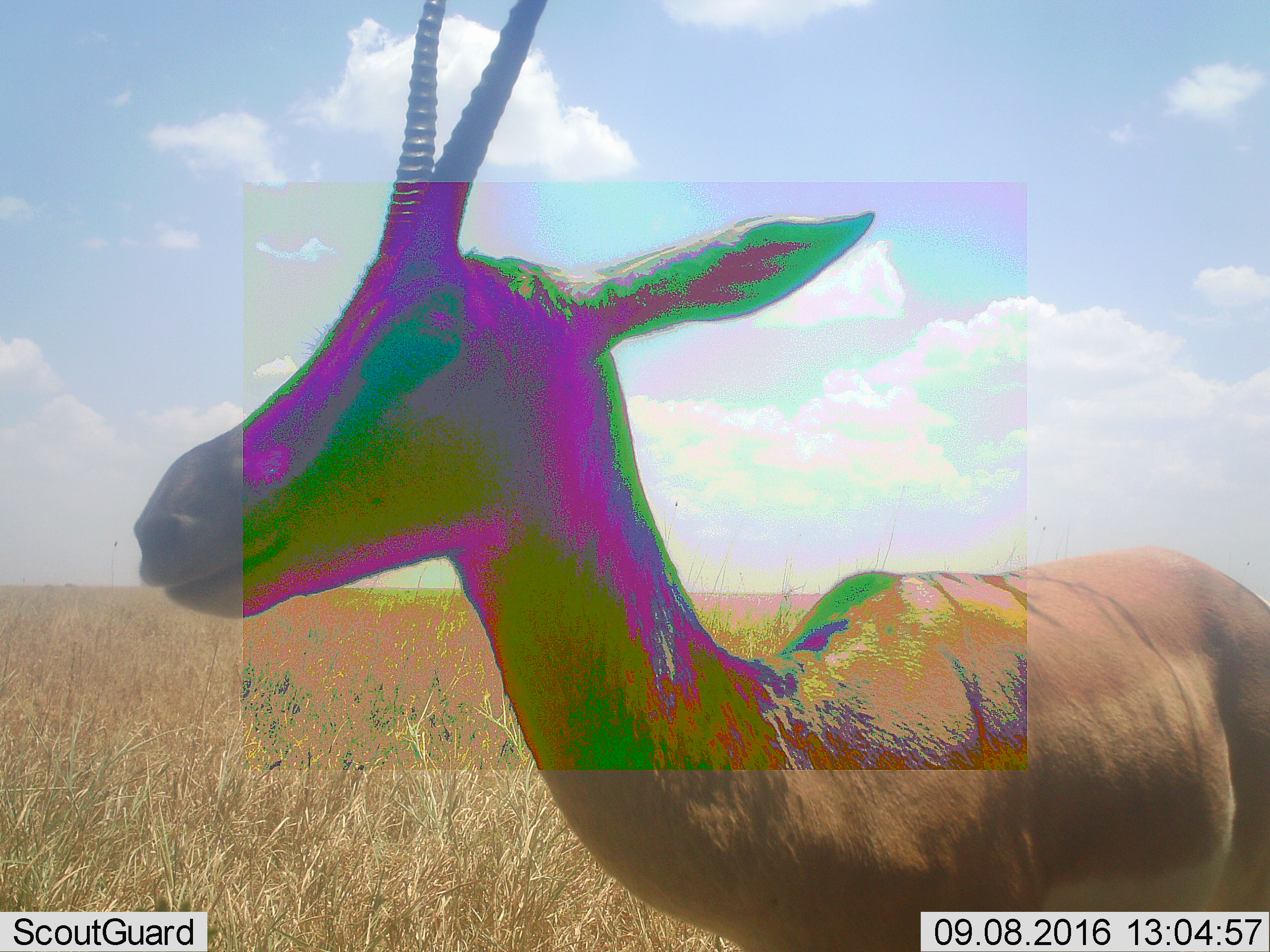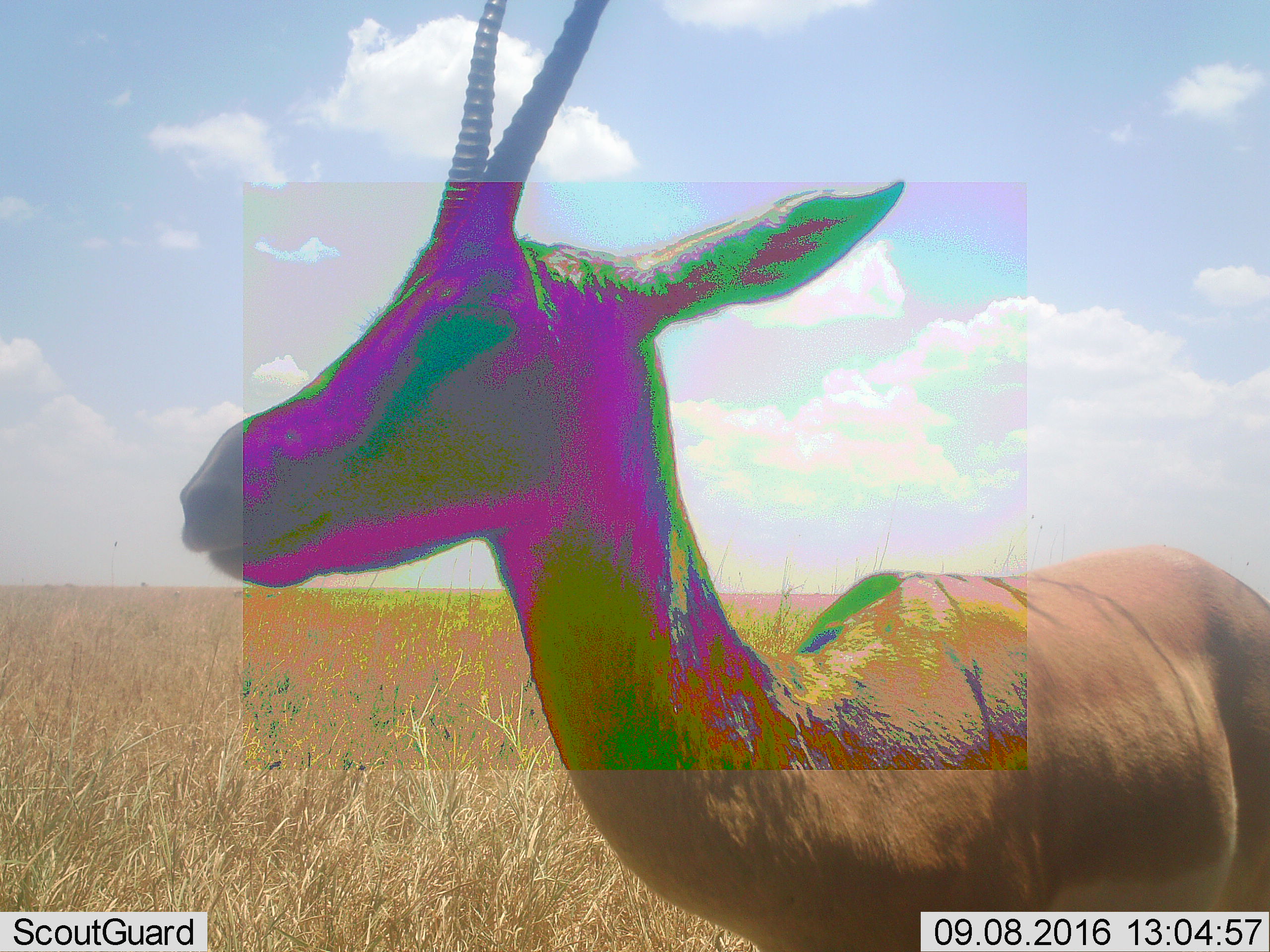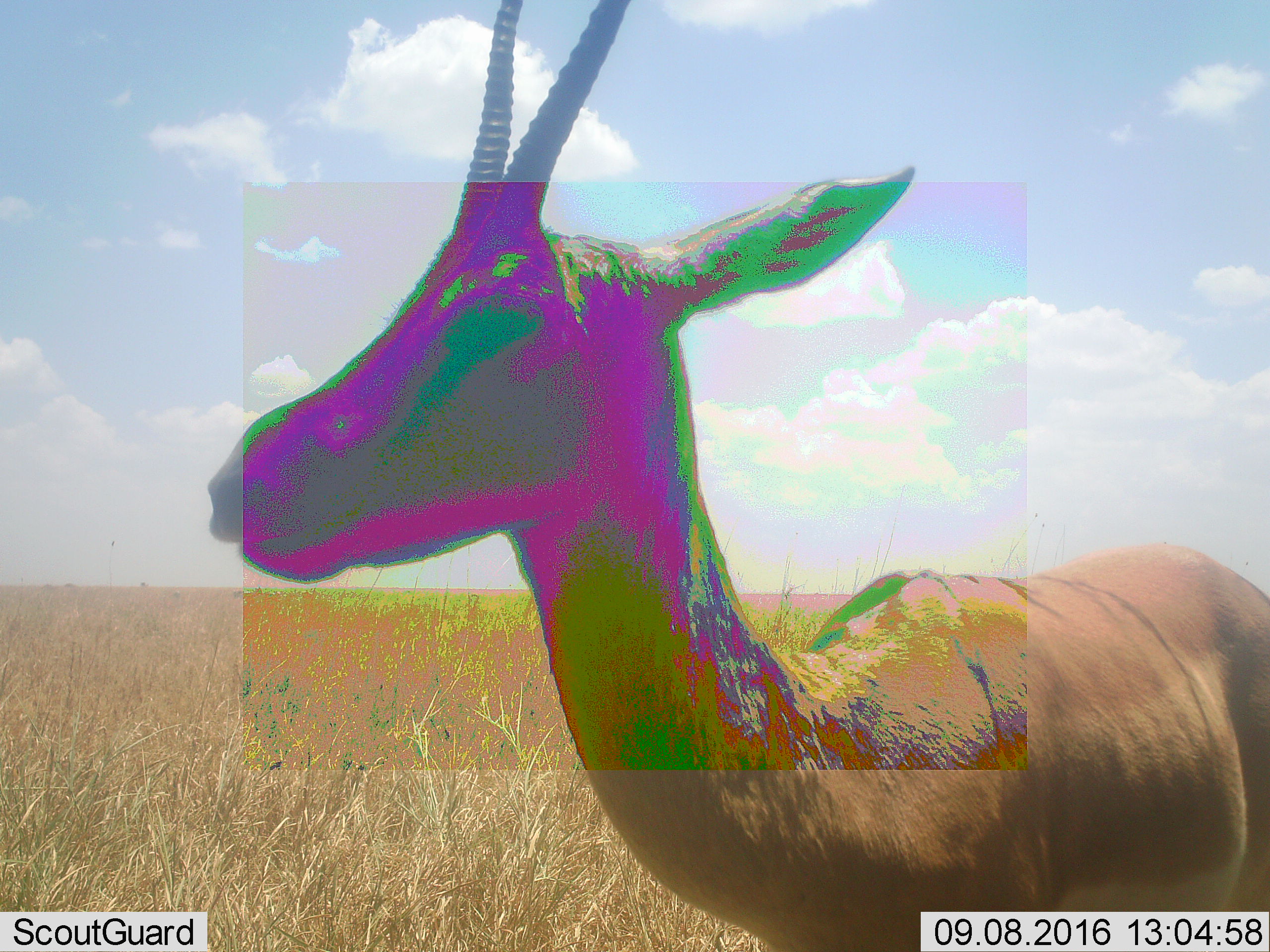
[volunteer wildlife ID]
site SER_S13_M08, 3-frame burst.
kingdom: Animalia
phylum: Chordata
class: Mammalia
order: Artiodactyla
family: Bovidae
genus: Nanger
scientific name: Nanger granti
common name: grant's gazelle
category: gazellegrants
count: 1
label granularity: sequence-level